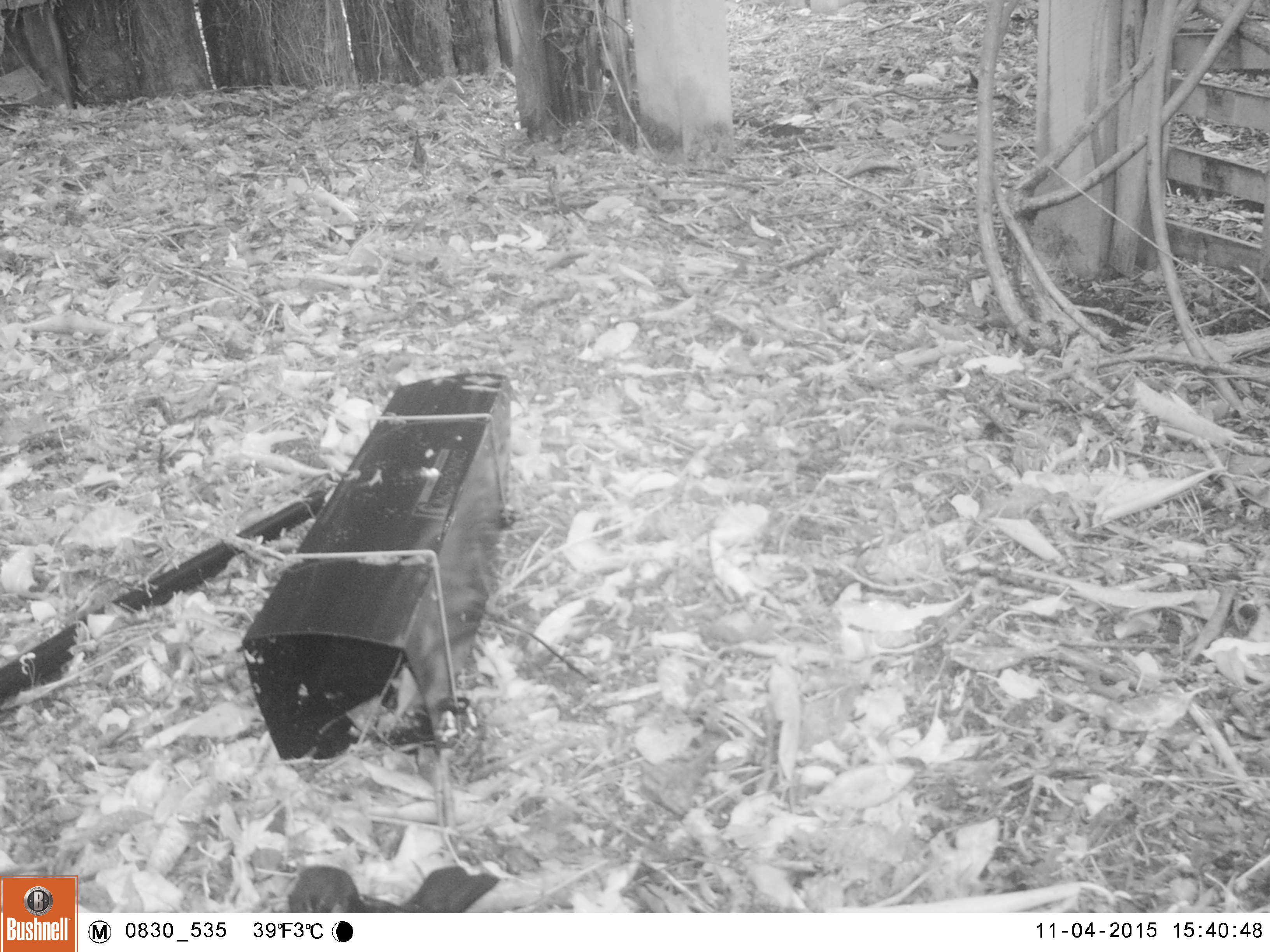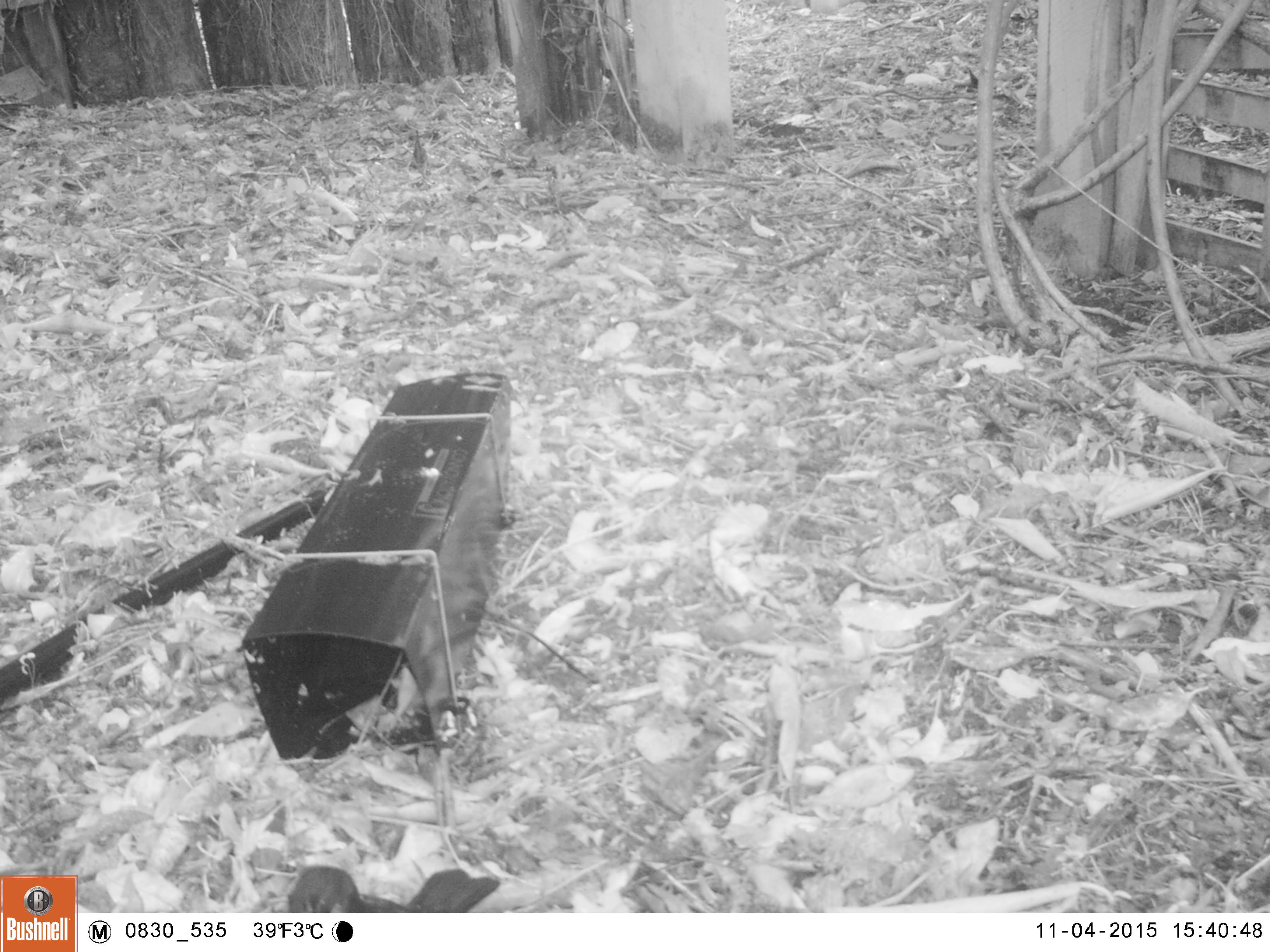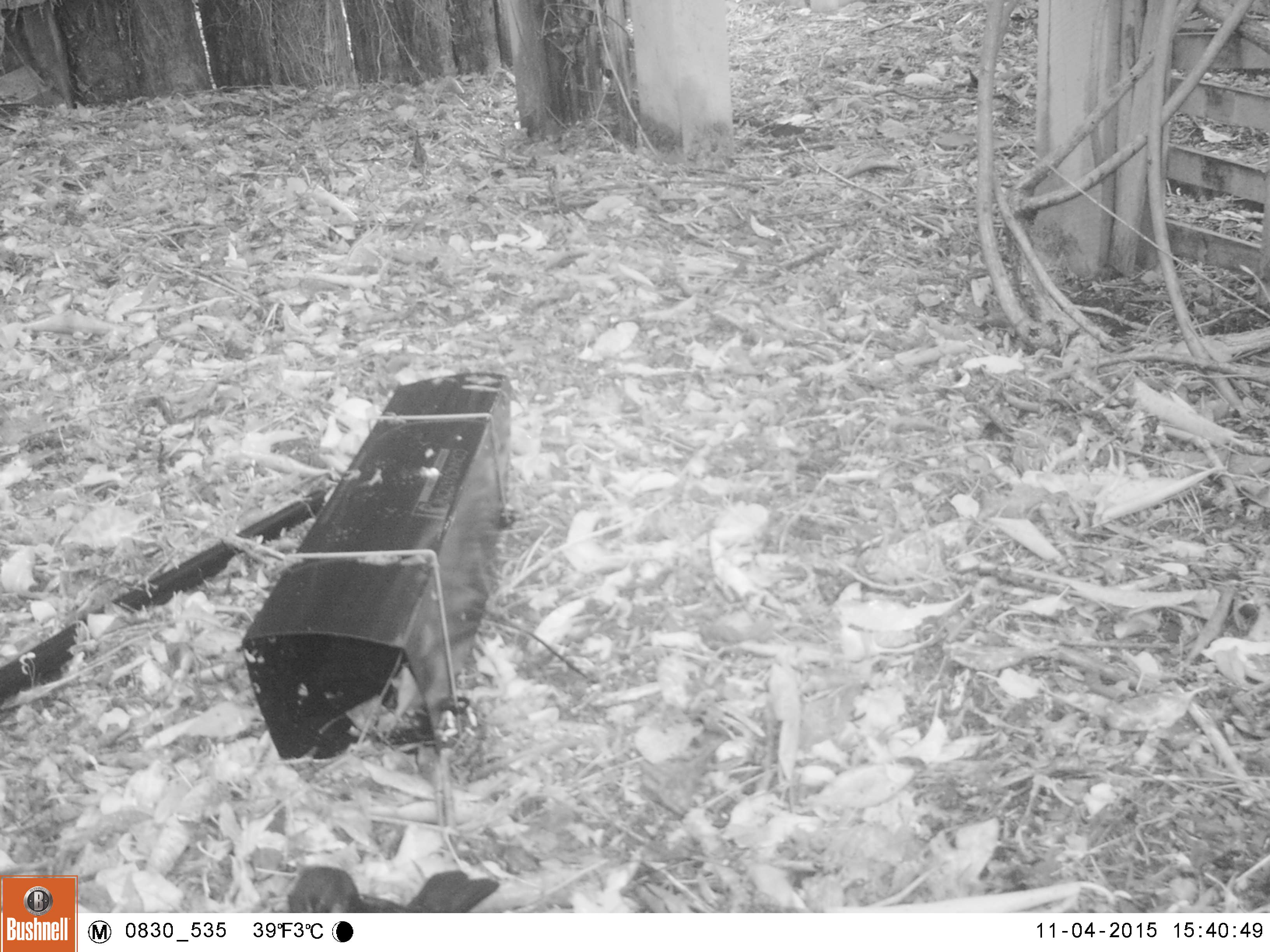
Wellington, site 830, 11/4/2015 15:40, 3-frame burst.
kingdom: Animalia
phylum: Chordata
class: Aves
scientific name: Aves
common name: bird